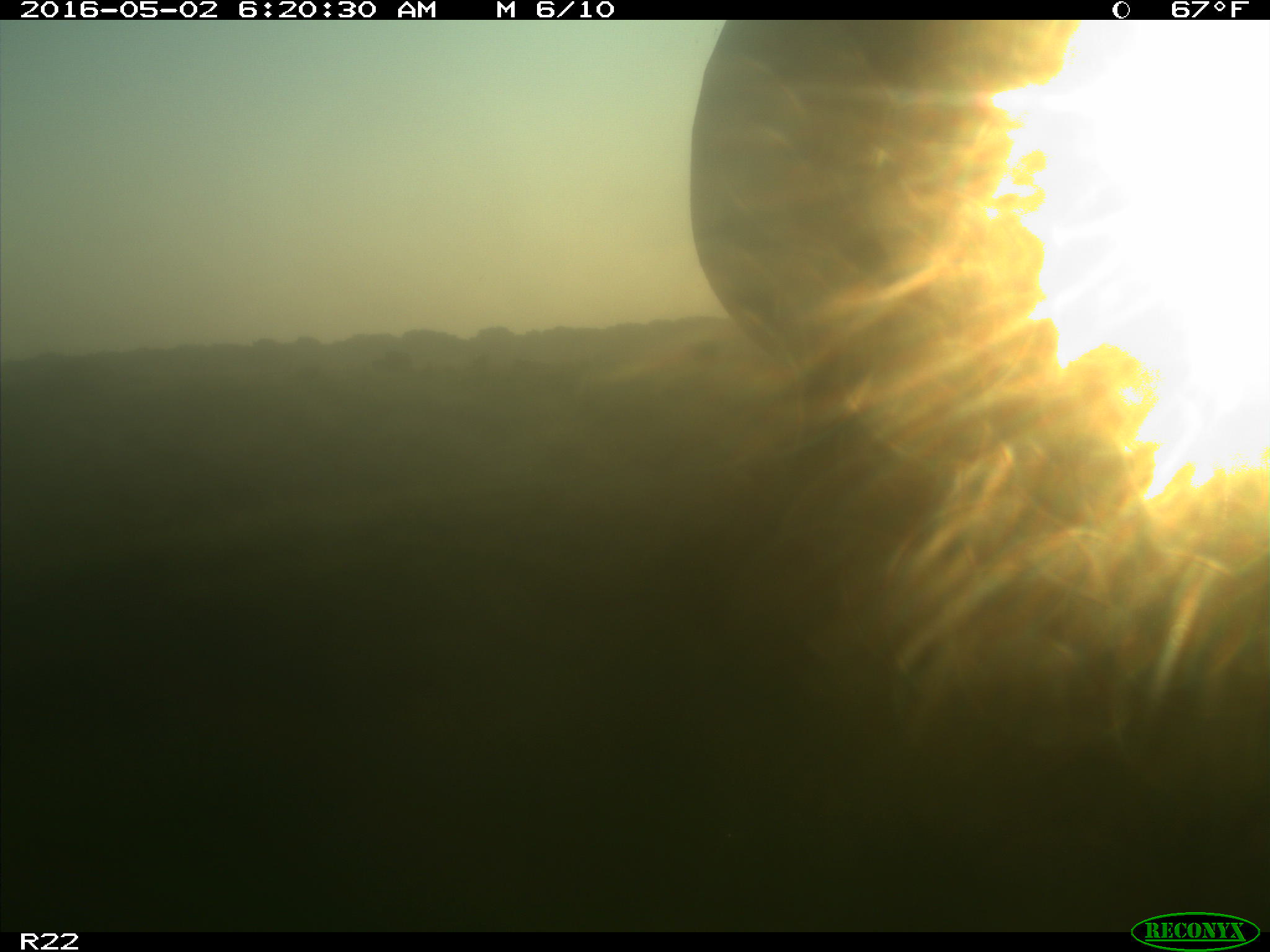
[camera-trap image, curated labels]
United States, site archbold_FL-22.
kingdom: Animalia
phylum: Chordata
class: Mammalia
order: Artiodactyla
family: Bovidae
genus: Bos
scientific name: Bos taurus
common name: domestic cow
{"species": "Bos taurus (domestic cow)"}